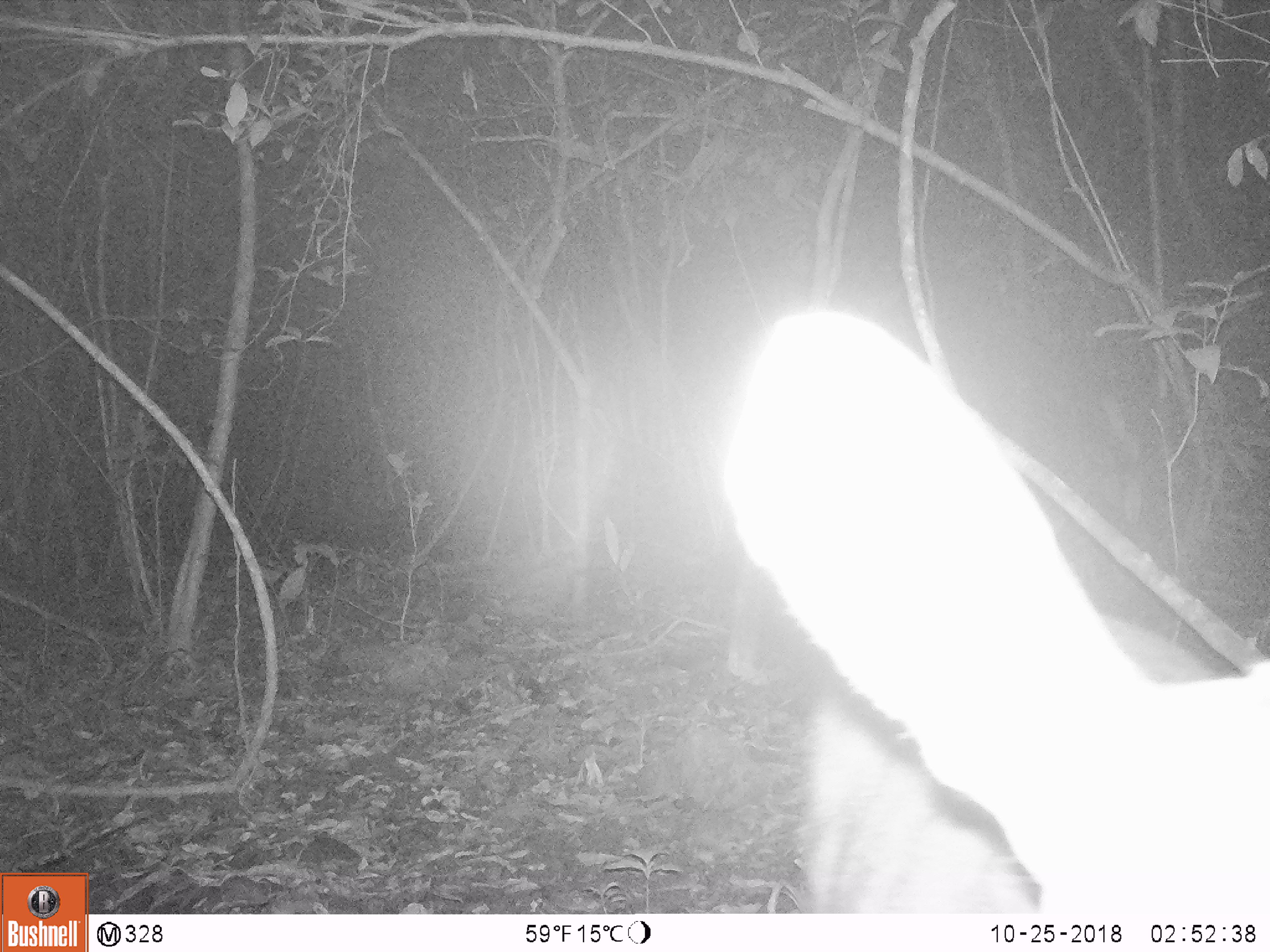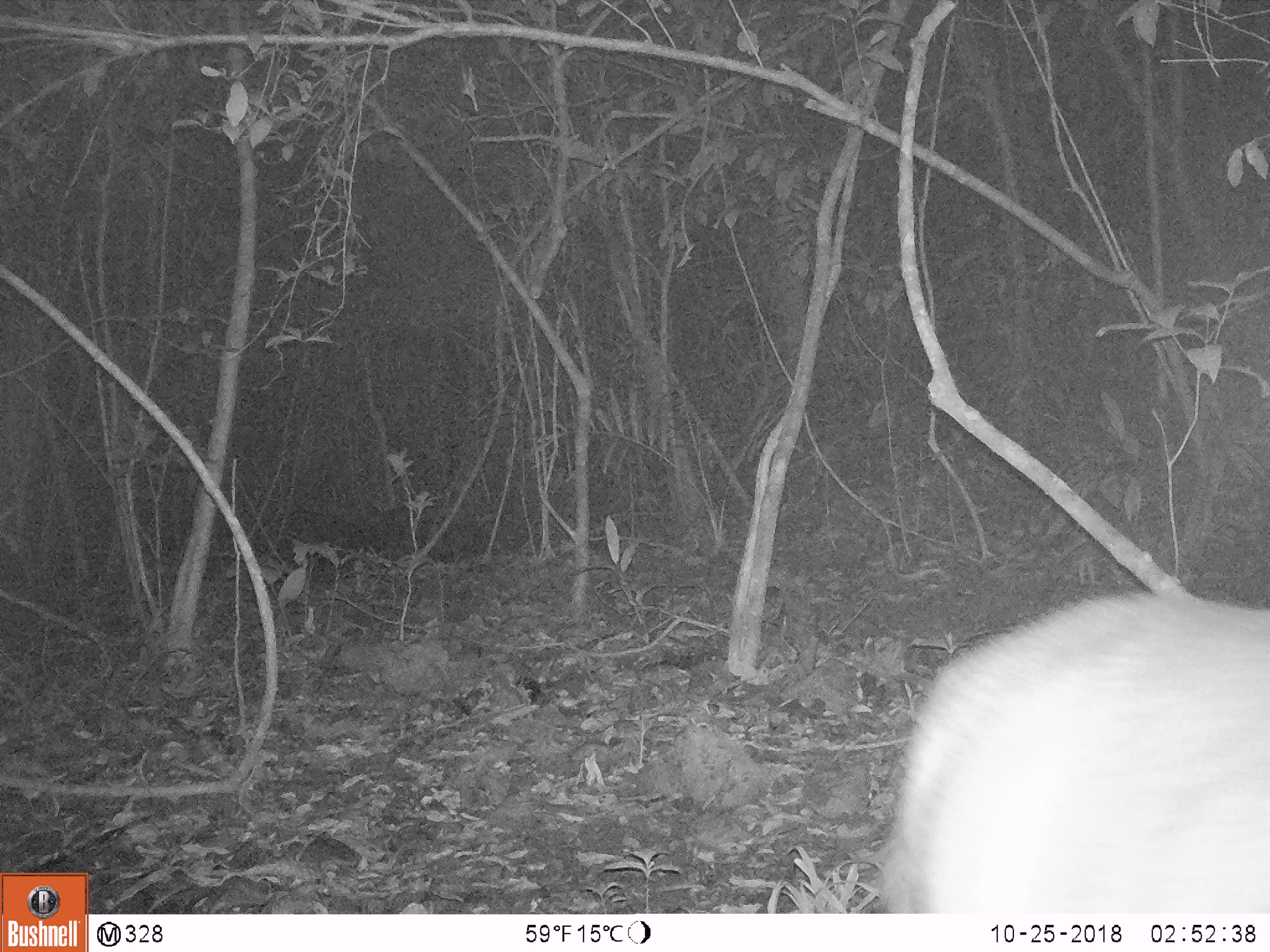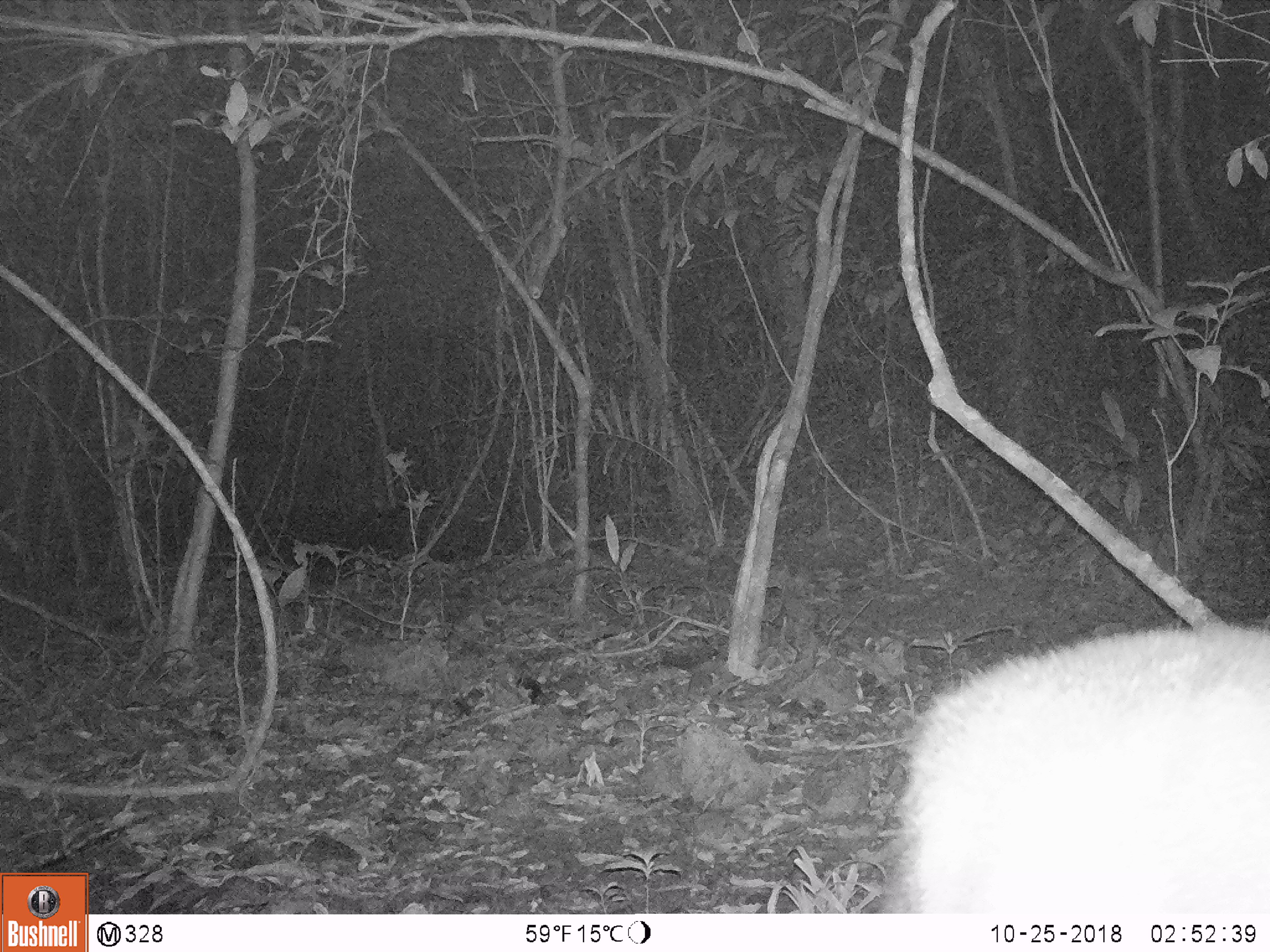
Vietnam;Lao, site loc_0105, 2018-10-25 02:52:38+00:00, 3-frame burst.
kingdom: Animalia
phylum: Chordata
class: Mammalia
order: Artiodactyla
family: Cervidae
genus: Rusa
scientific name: Rusa unicolor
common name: sambar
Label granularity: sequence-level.